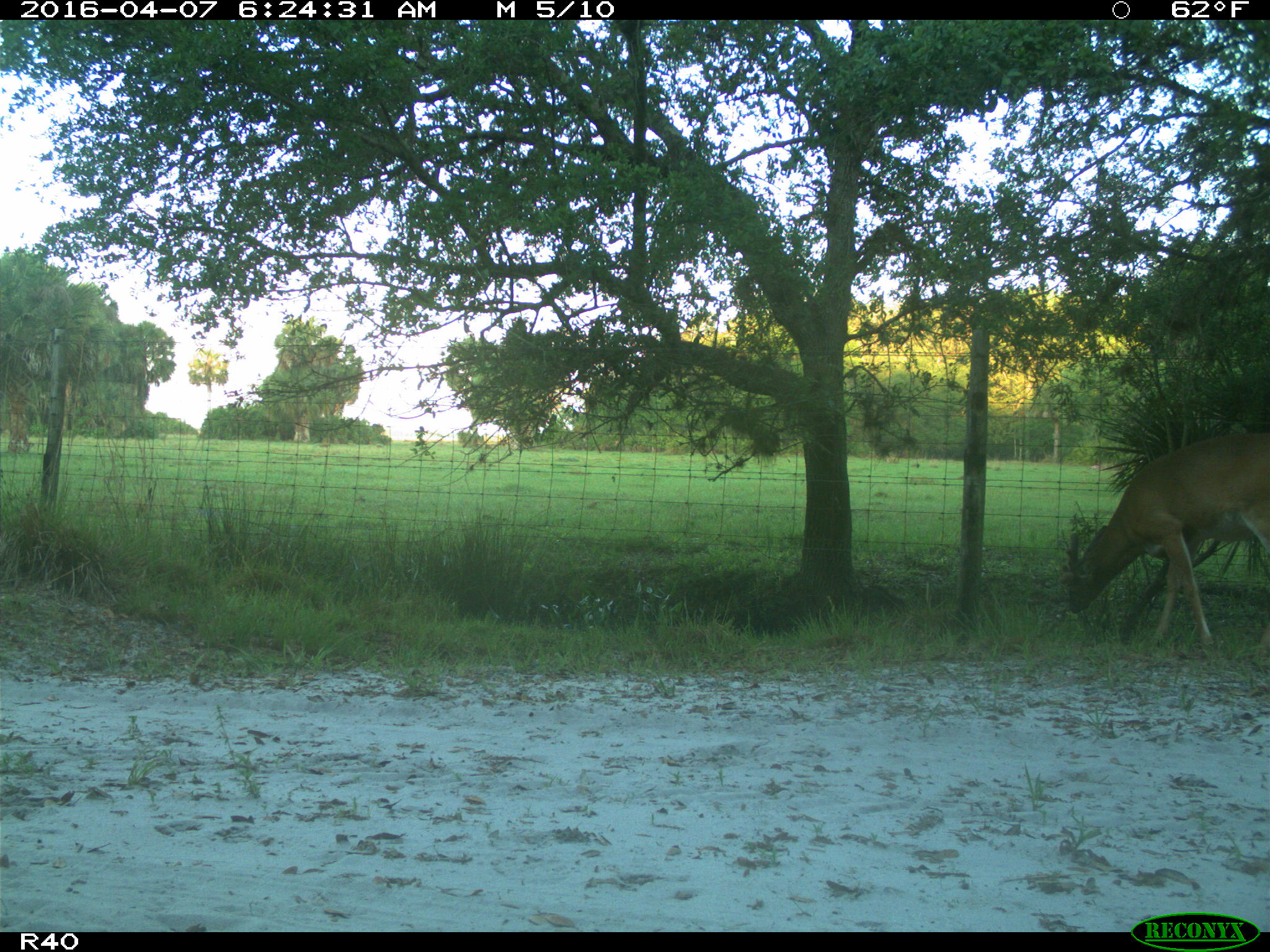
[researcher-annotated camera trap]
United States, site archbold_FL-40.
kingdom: Animalia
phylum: Chordata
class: Mammalia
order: Artiodactyla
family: Cervidae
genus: Odocoileus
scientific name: Odocoileus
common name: deer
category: unidentified deer